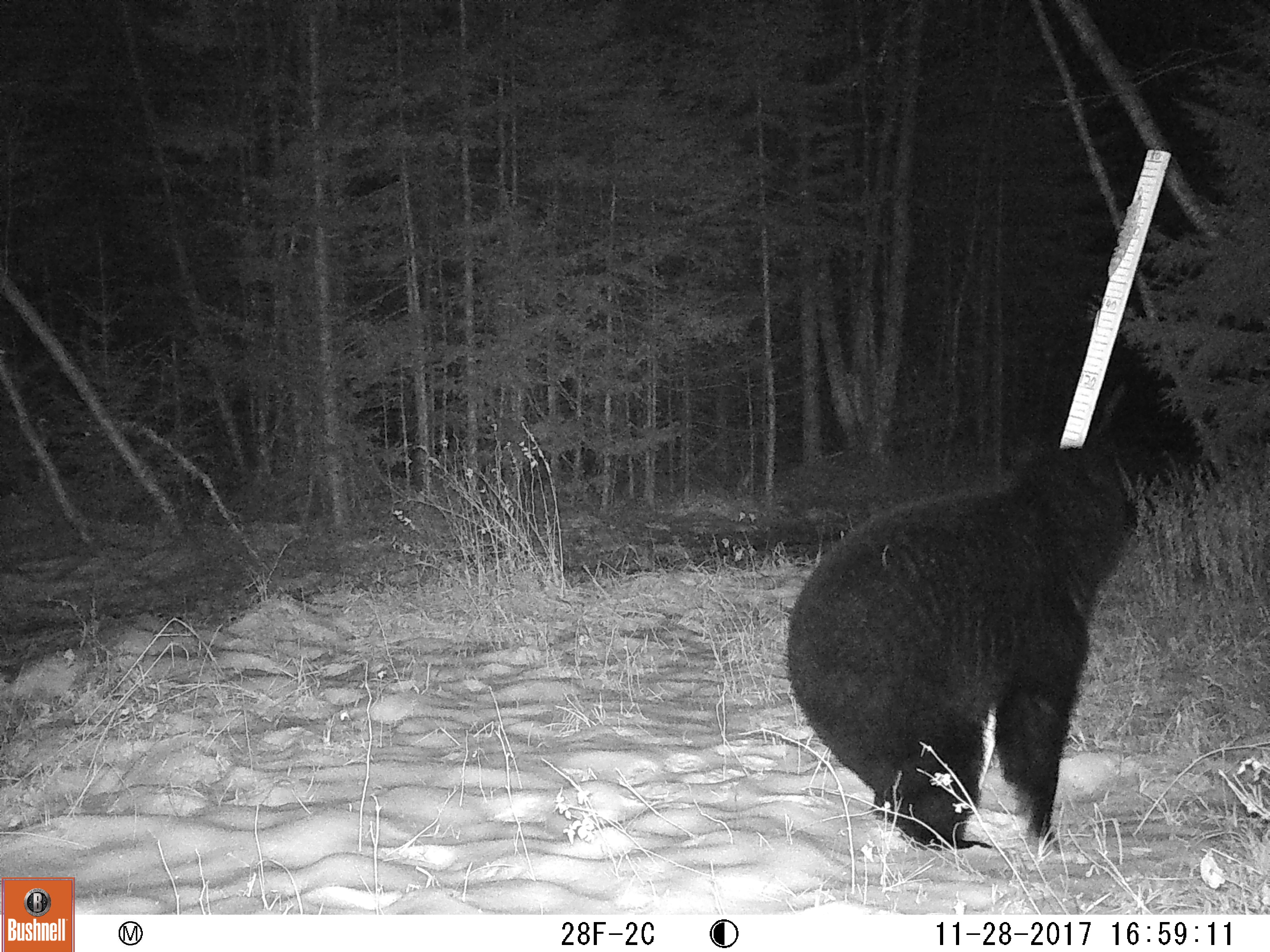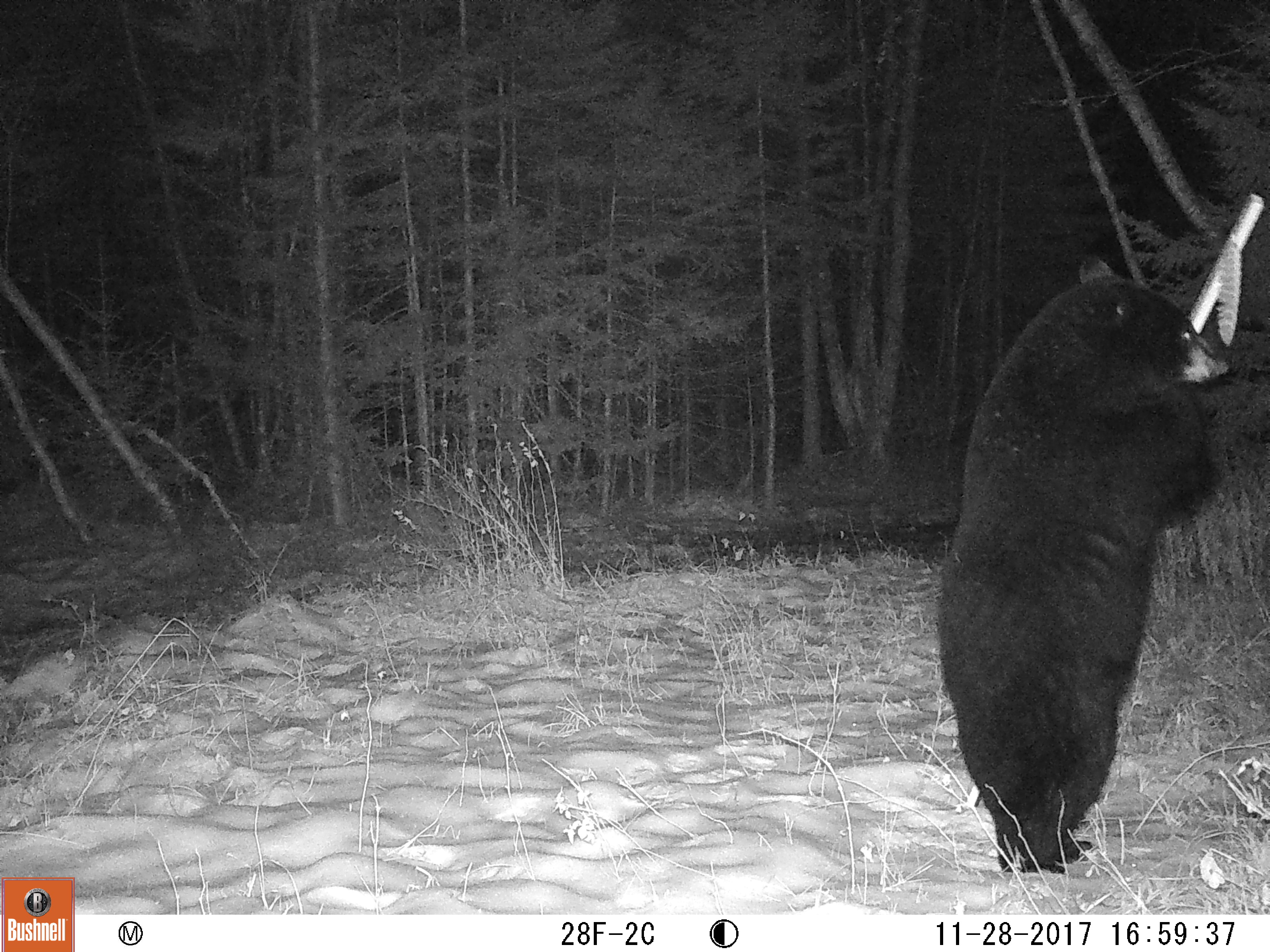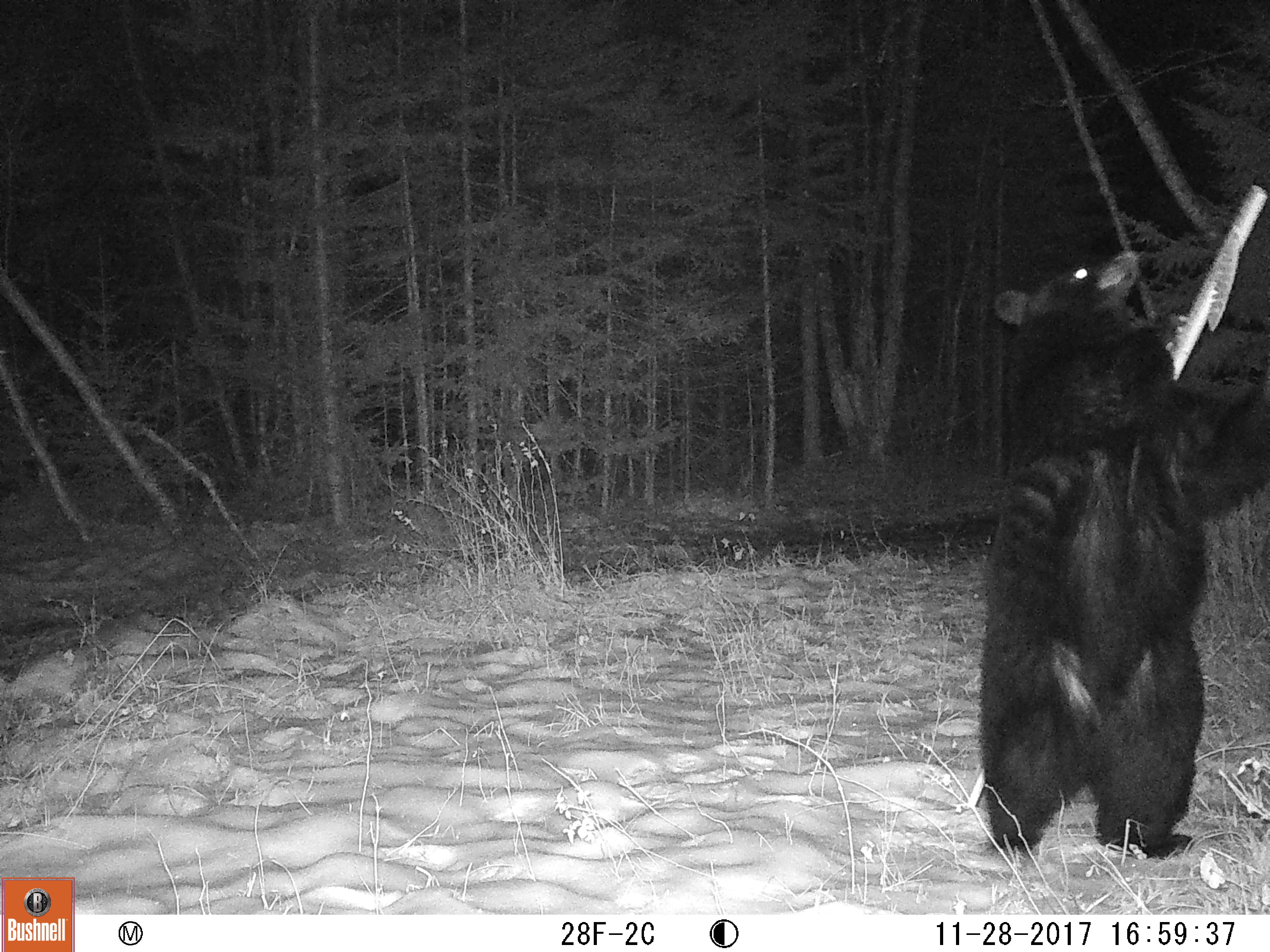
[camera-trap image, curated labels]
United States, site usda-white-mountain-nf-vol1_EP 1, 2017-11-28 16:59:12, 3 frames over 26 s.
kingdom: Animalia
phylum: Chordata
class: Mammalia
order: Carnivora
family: Ursidae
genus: Ursus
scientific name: Ursus americanus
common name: black bear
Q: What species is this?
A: Black bear (Ursus americanus).